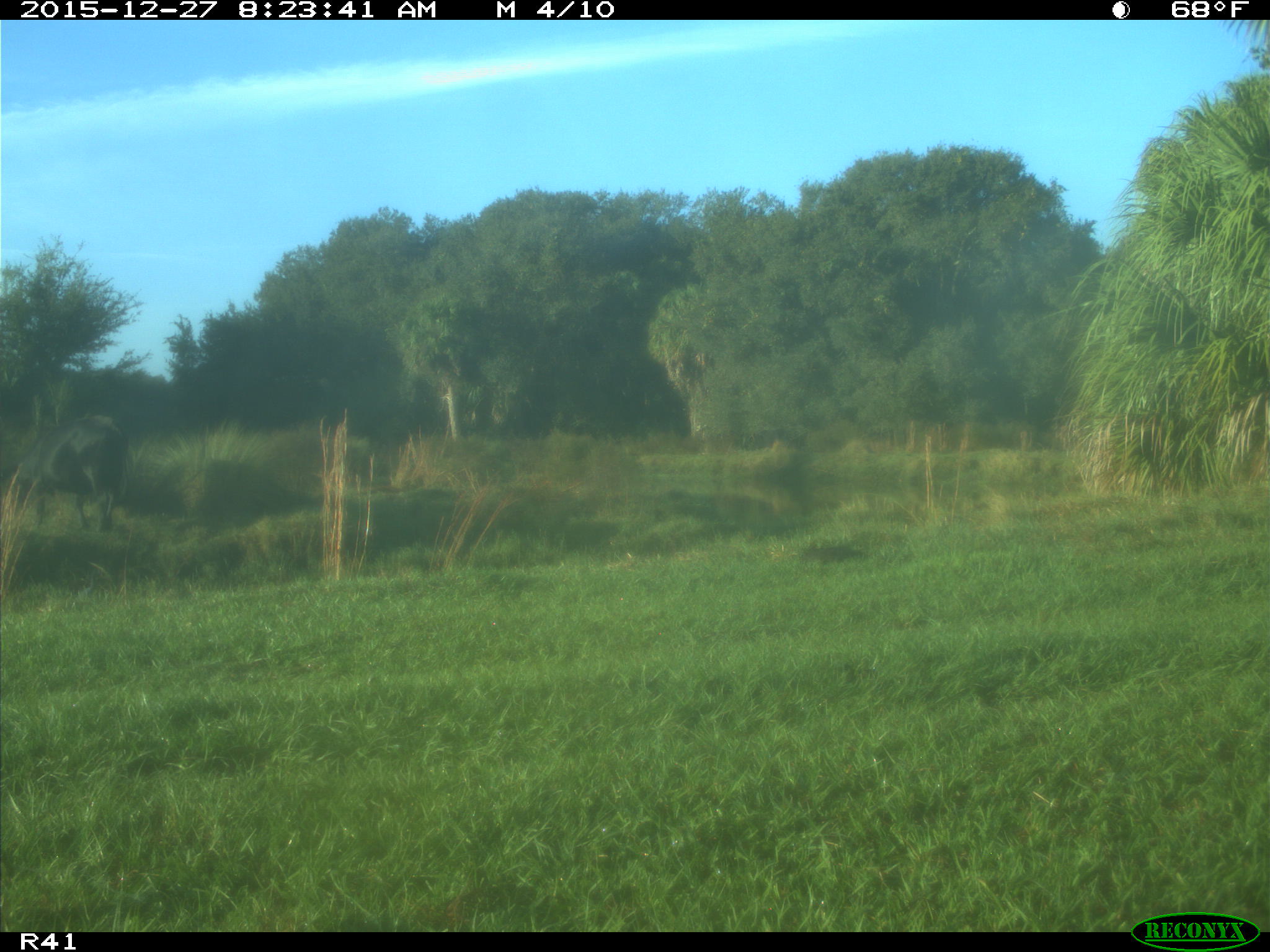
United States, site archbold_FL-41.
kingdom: Animalia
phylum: Chordata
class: Mammalia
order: Artiodactyla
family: Bovidae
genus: Bos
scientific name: Bos taurus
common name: domestic cow